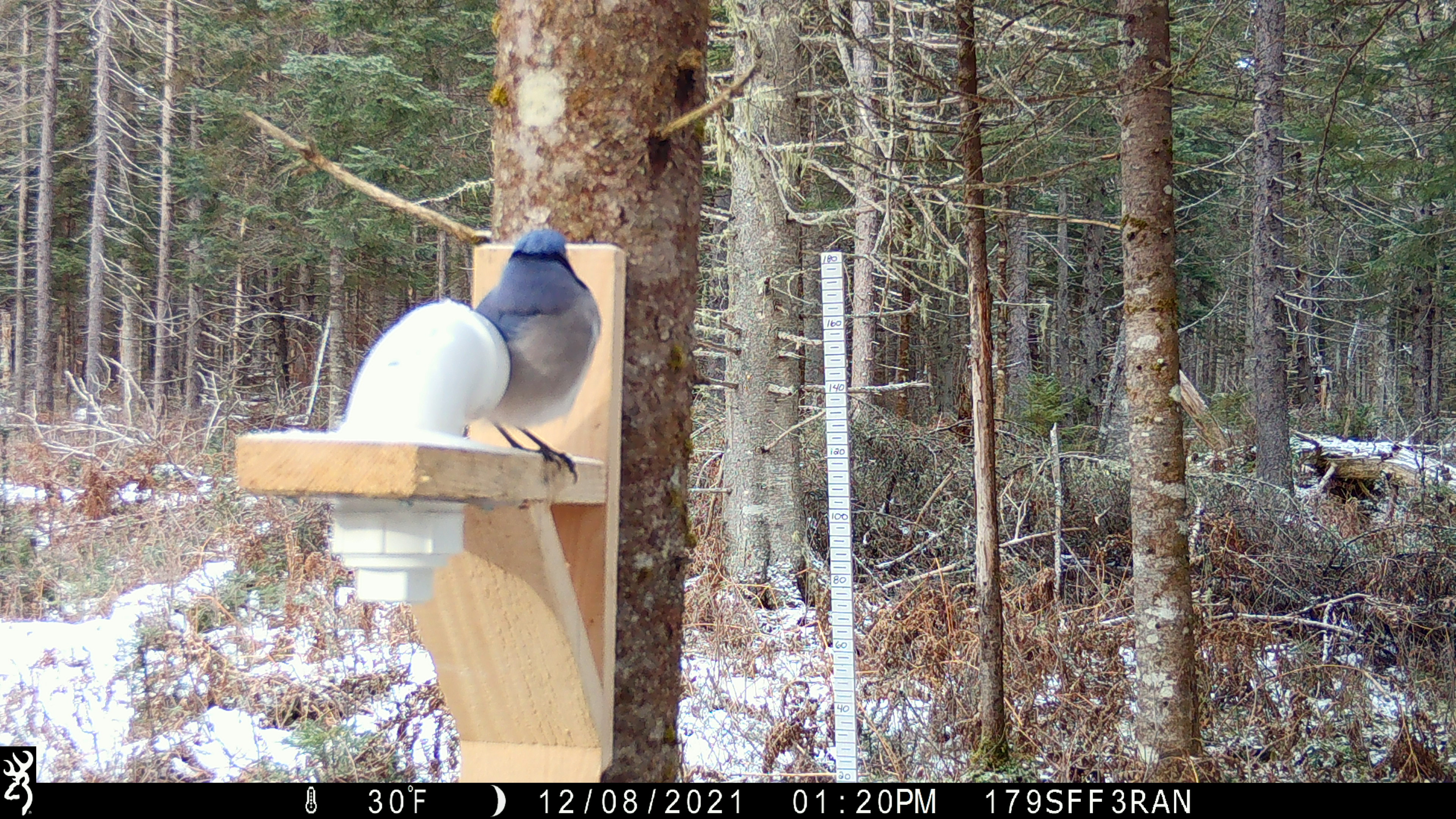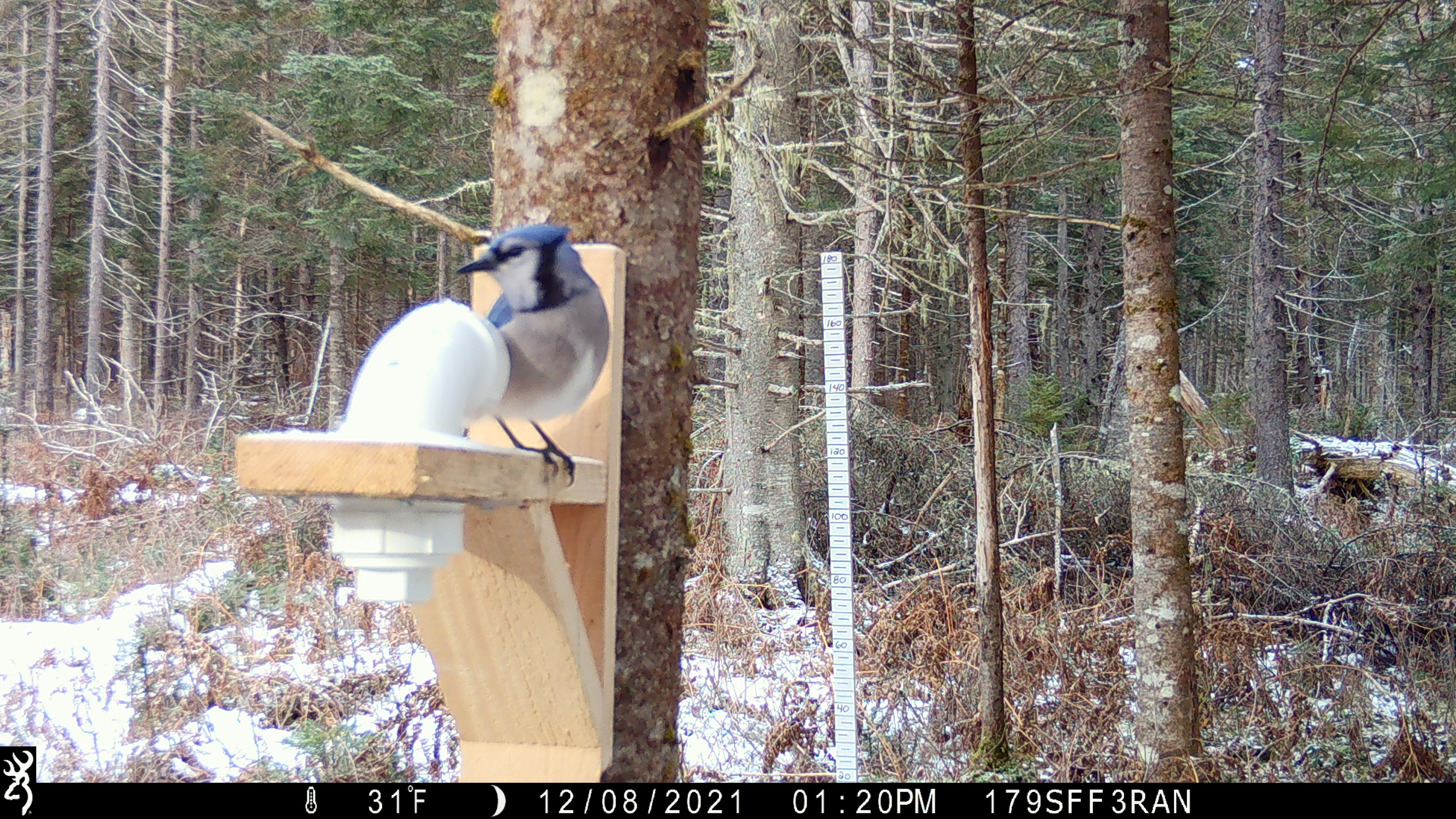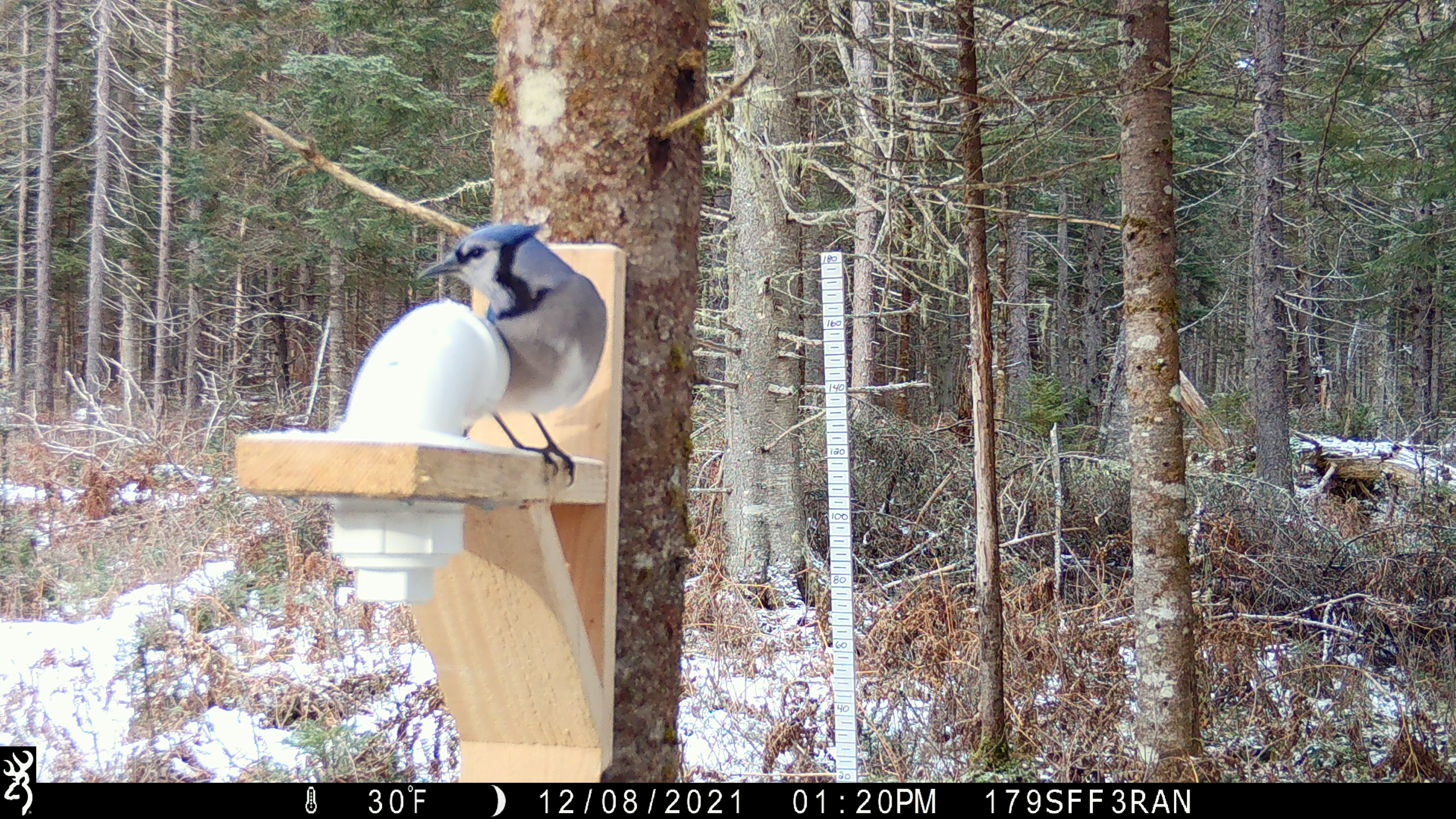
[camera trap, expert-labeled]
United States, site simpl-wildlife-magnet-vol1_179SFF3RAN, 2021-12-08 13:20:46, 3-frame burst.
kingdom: Animalia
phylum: Chordata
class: Aves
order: Passeriformes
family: Corvidae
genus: Cyanocitta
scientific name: Cyanocitta cristata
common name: blue jay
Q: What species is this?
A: Blue jay (Cyanocitta cristata).